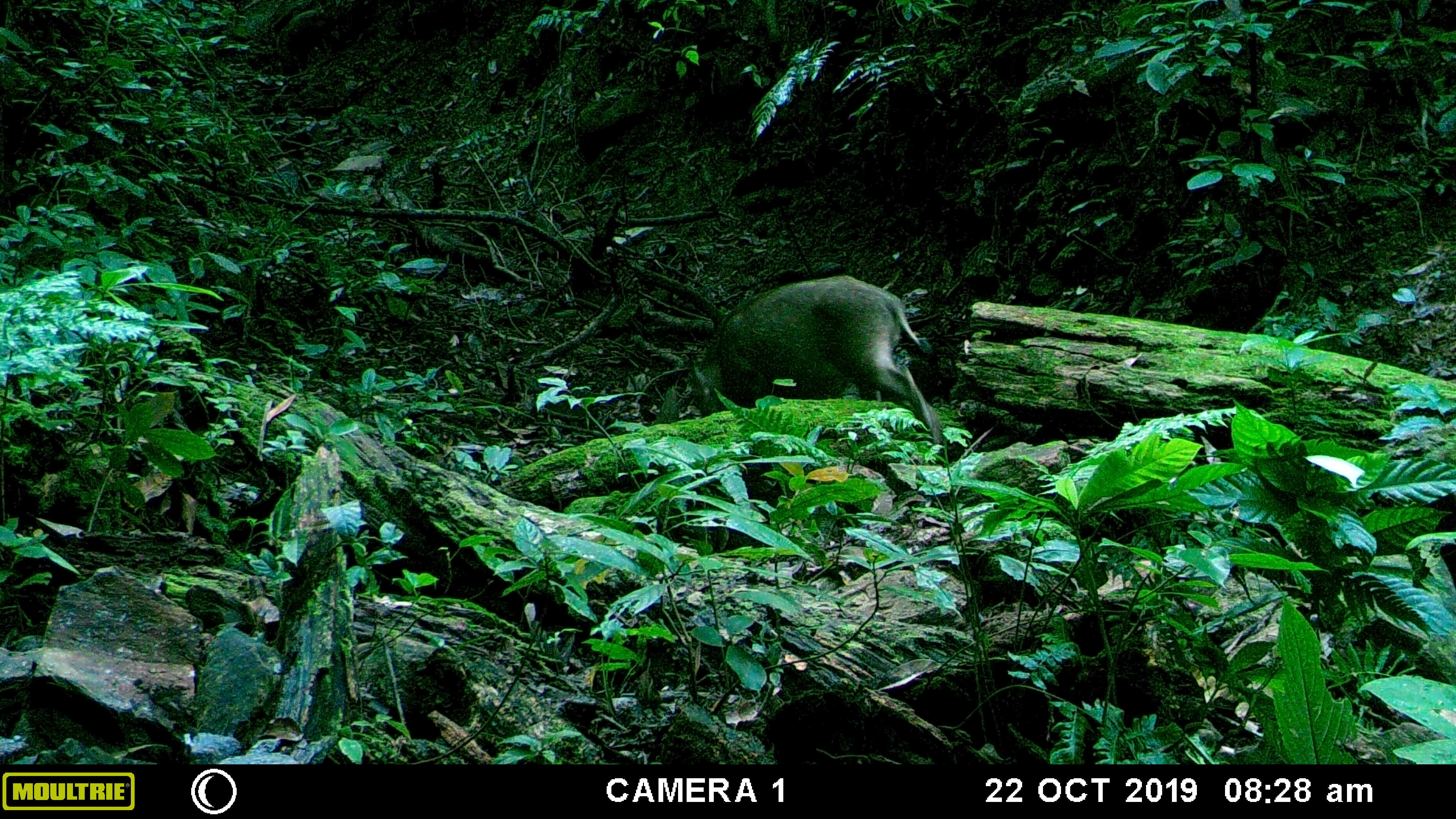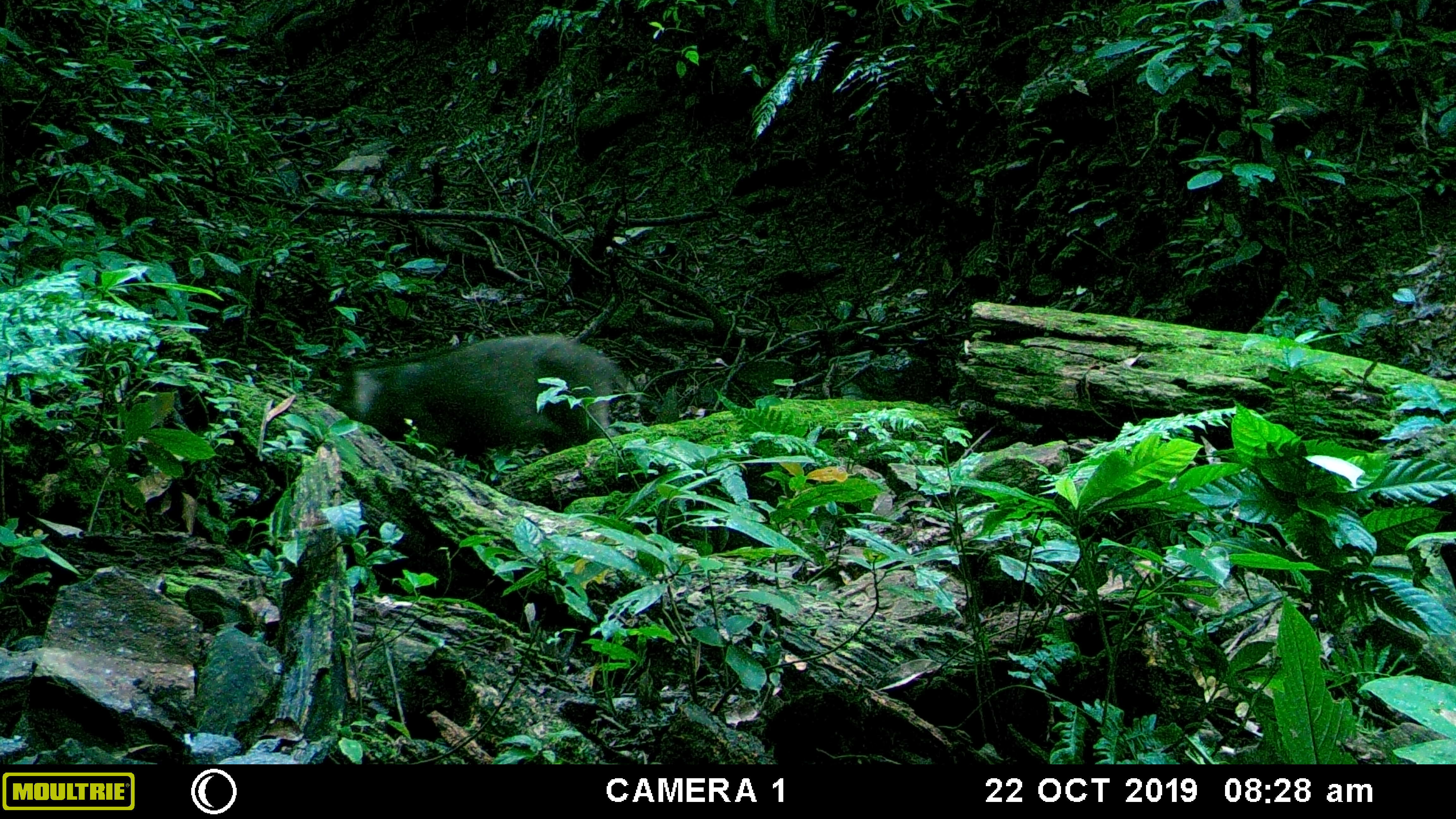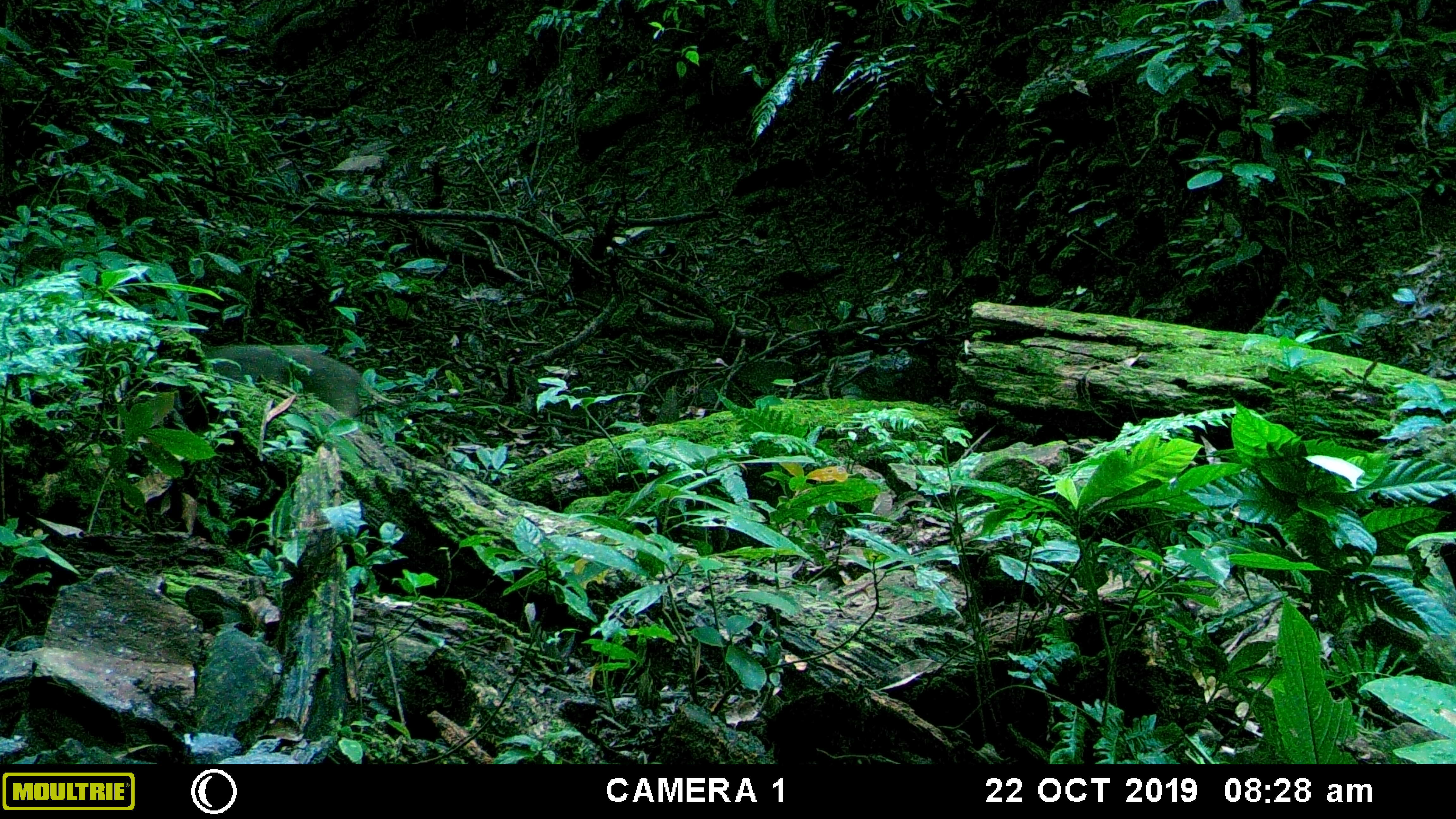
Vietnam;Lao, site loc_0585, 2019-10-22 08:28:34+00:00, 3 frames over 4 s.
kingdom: Animalia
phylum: Chordata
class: Mammalia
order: Artiodactyla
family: Suidae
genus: Sus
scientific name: Sus scrofa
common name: eurasian wild pig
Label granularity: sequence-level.